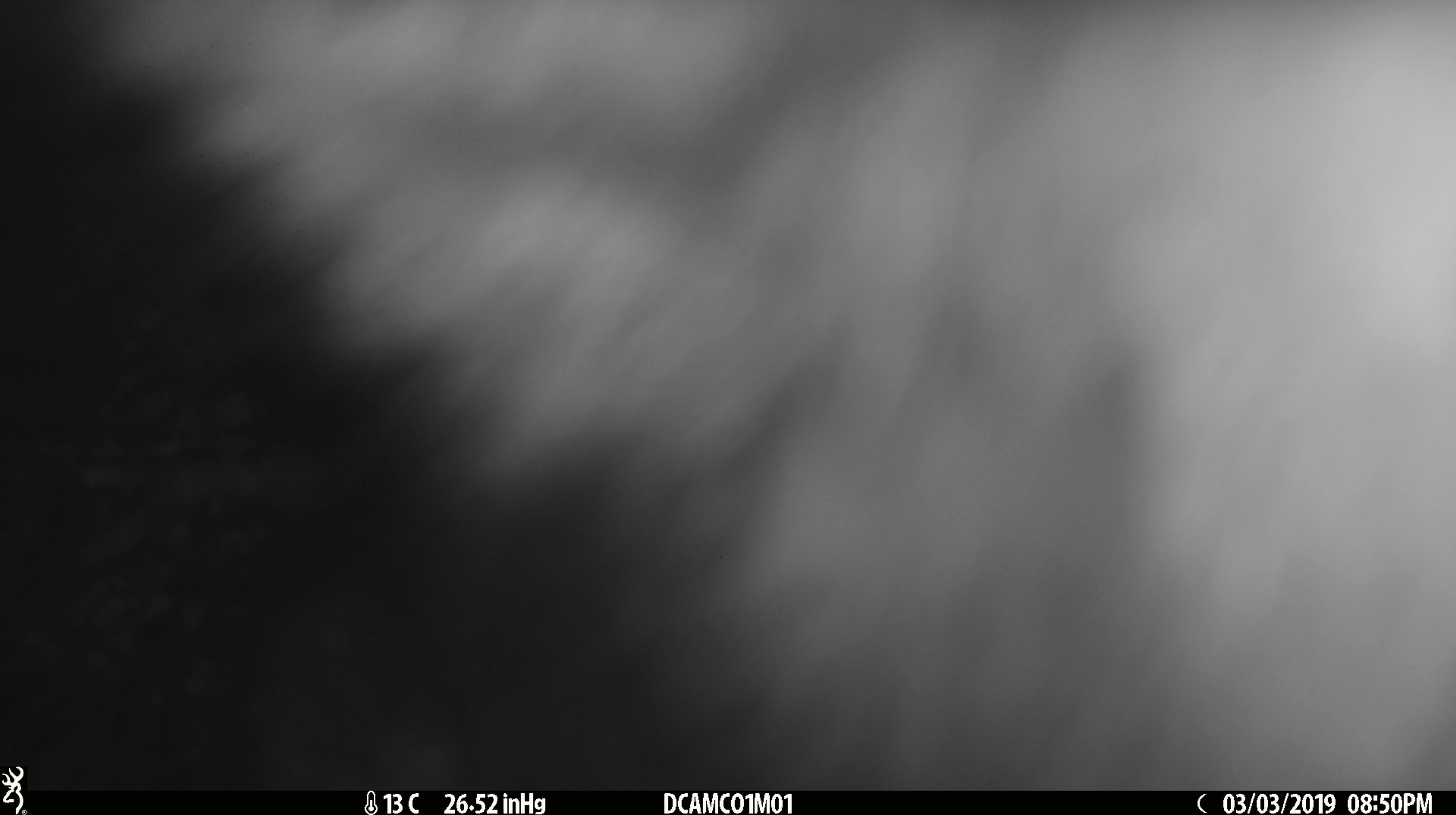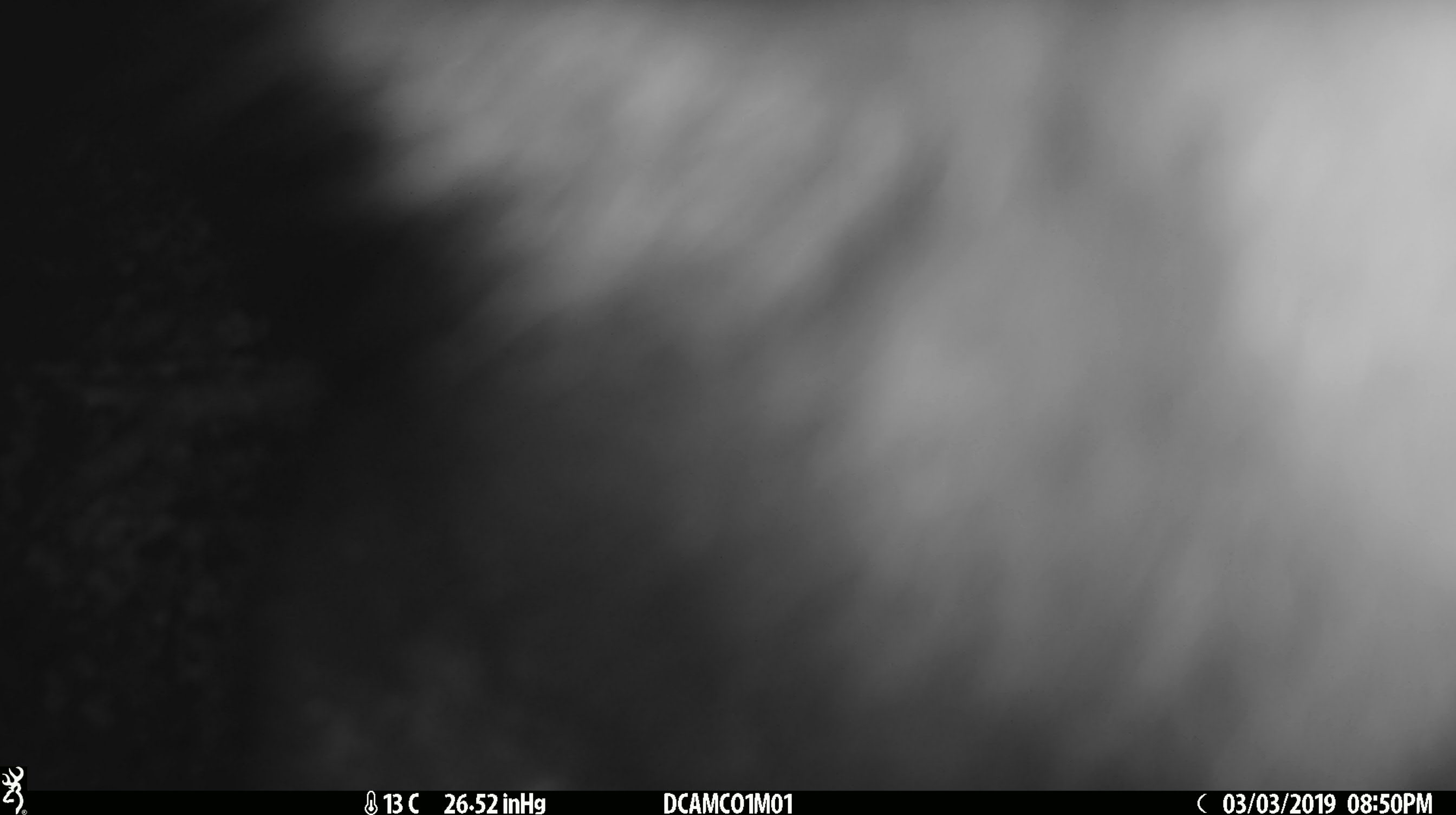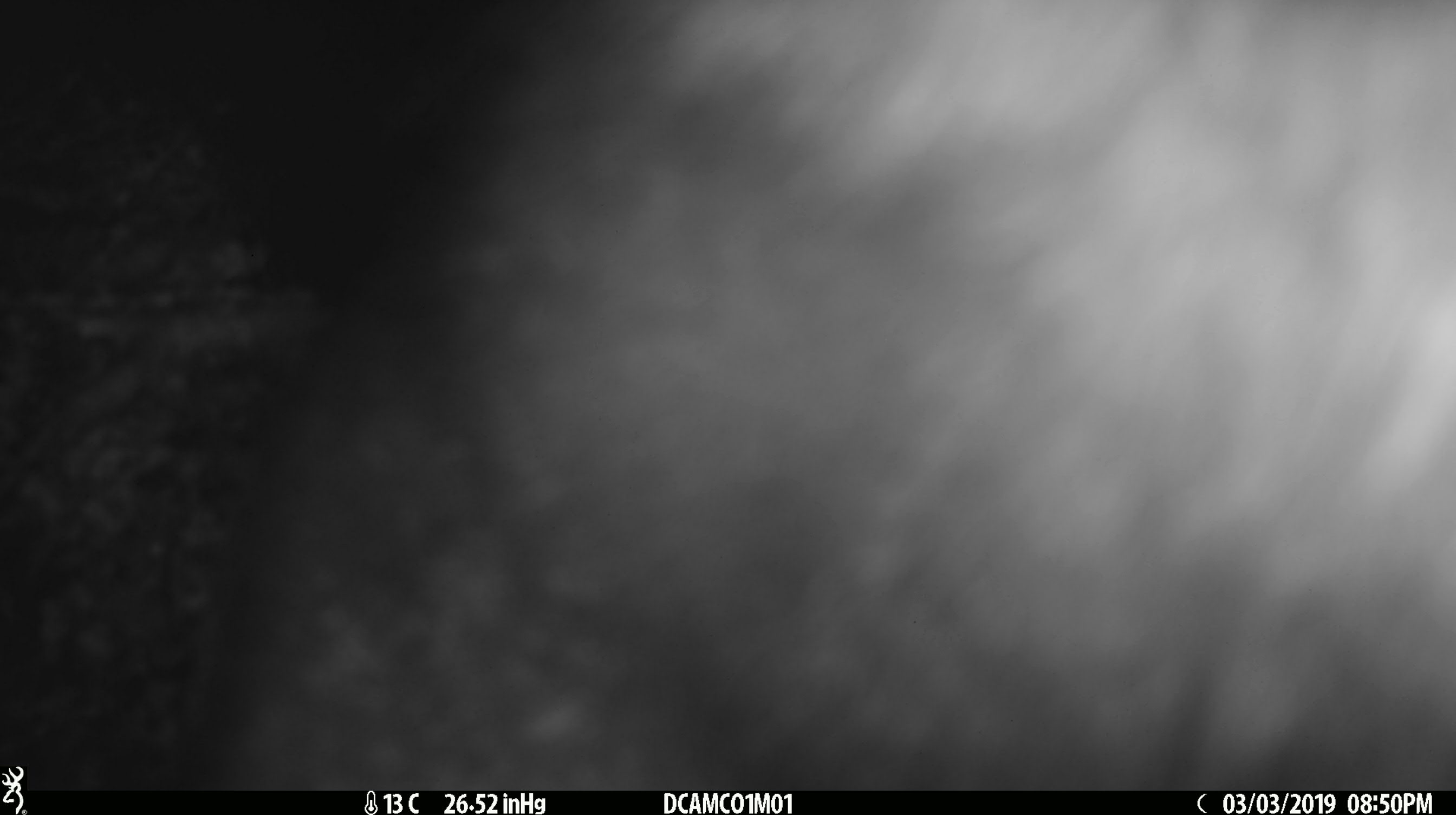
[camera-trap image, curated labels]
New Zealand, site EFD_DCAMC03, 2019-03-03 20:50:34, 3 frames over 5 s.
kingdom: Animalia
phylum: Chordata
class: Mammalia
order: Diprotodontia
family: Phalangeridae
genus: Trichosurus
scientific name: Trichosurus vulpecula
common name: common brushtail possum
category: possum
Possum (common brushtail possum) (Trichosurus vulpecula).